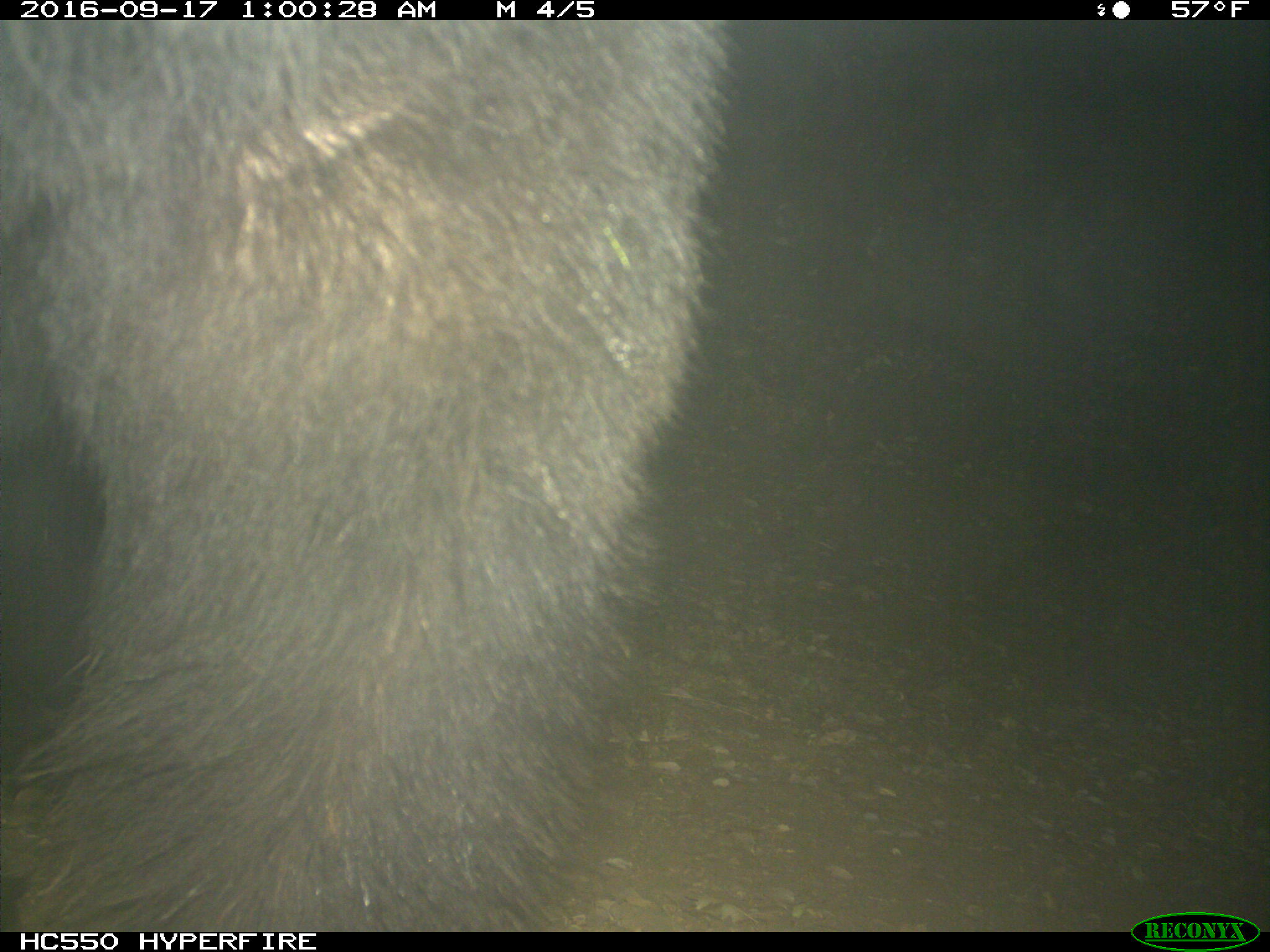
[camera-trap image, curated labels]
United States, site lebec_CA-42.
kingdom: Animalia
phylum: Chordata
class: Mammalia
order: Carnivora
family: Ursidae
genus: Ursus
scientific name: Ursus americanus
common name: american black bear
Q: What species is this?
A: Ursus americanus (american black bear).